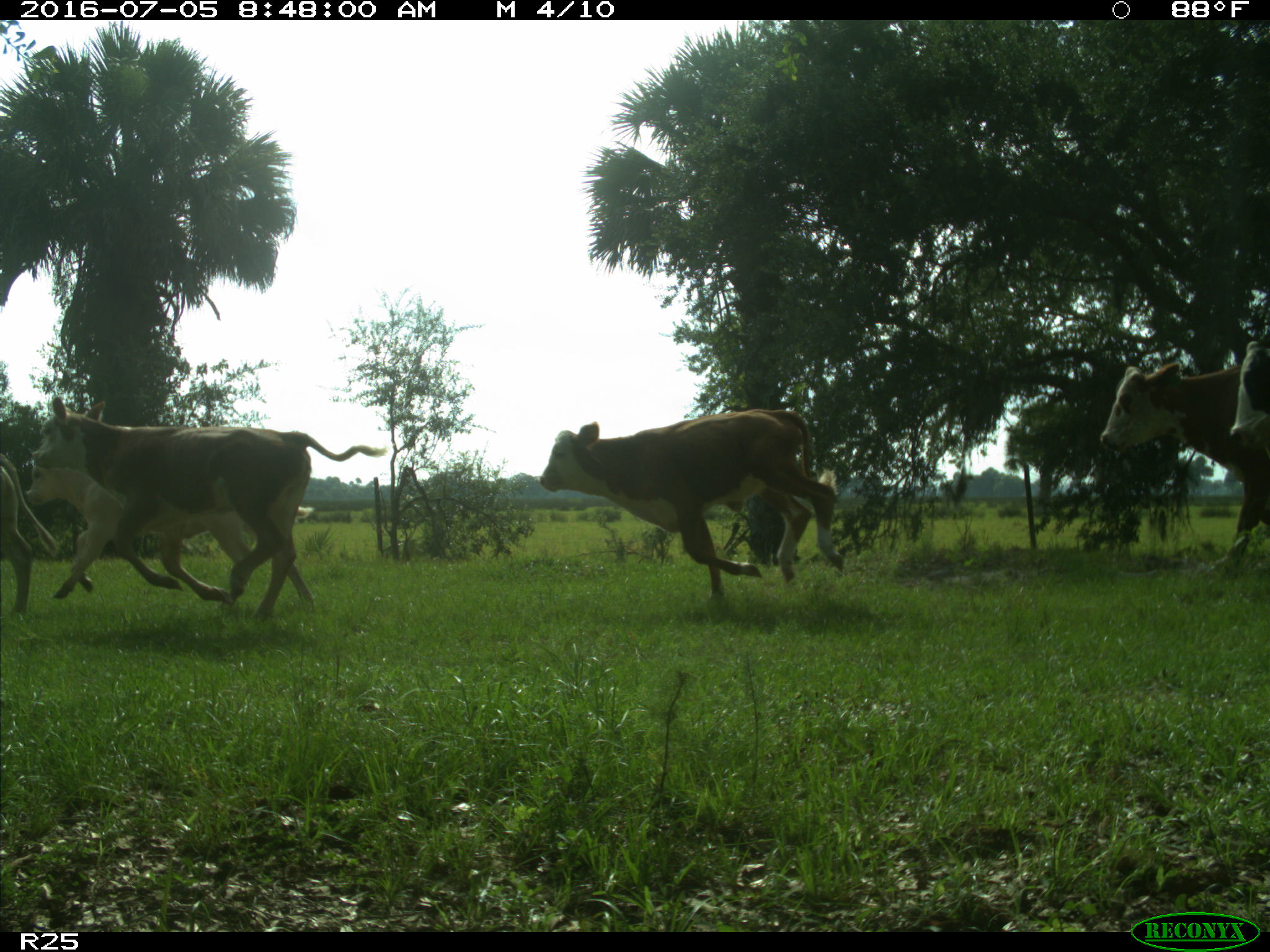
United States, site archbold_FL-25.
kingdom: Animalia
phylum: Chordata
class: Mammalia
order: Artiodactyla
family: Bovidae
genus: Bos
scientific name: Bos taurus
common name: domestic cow